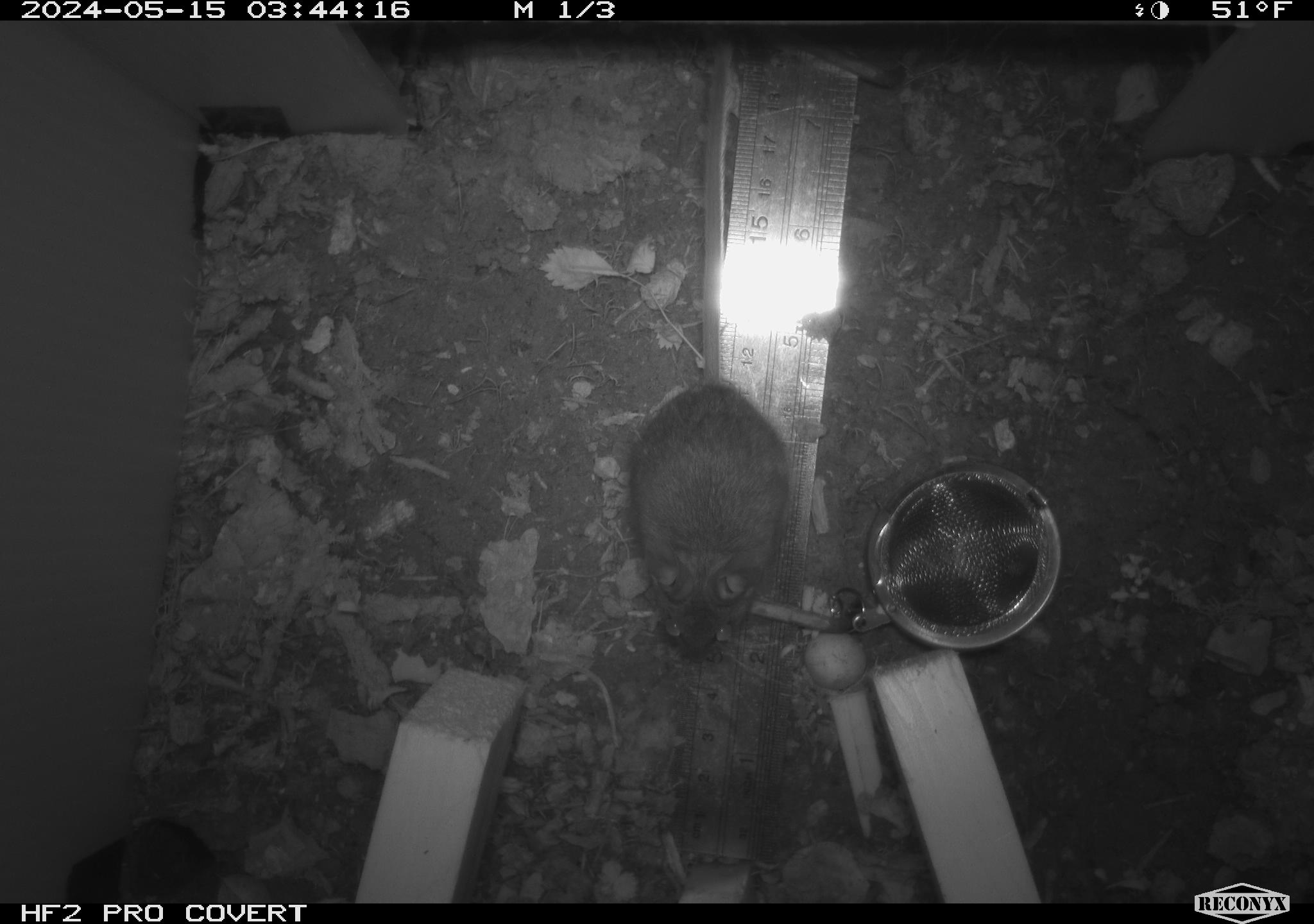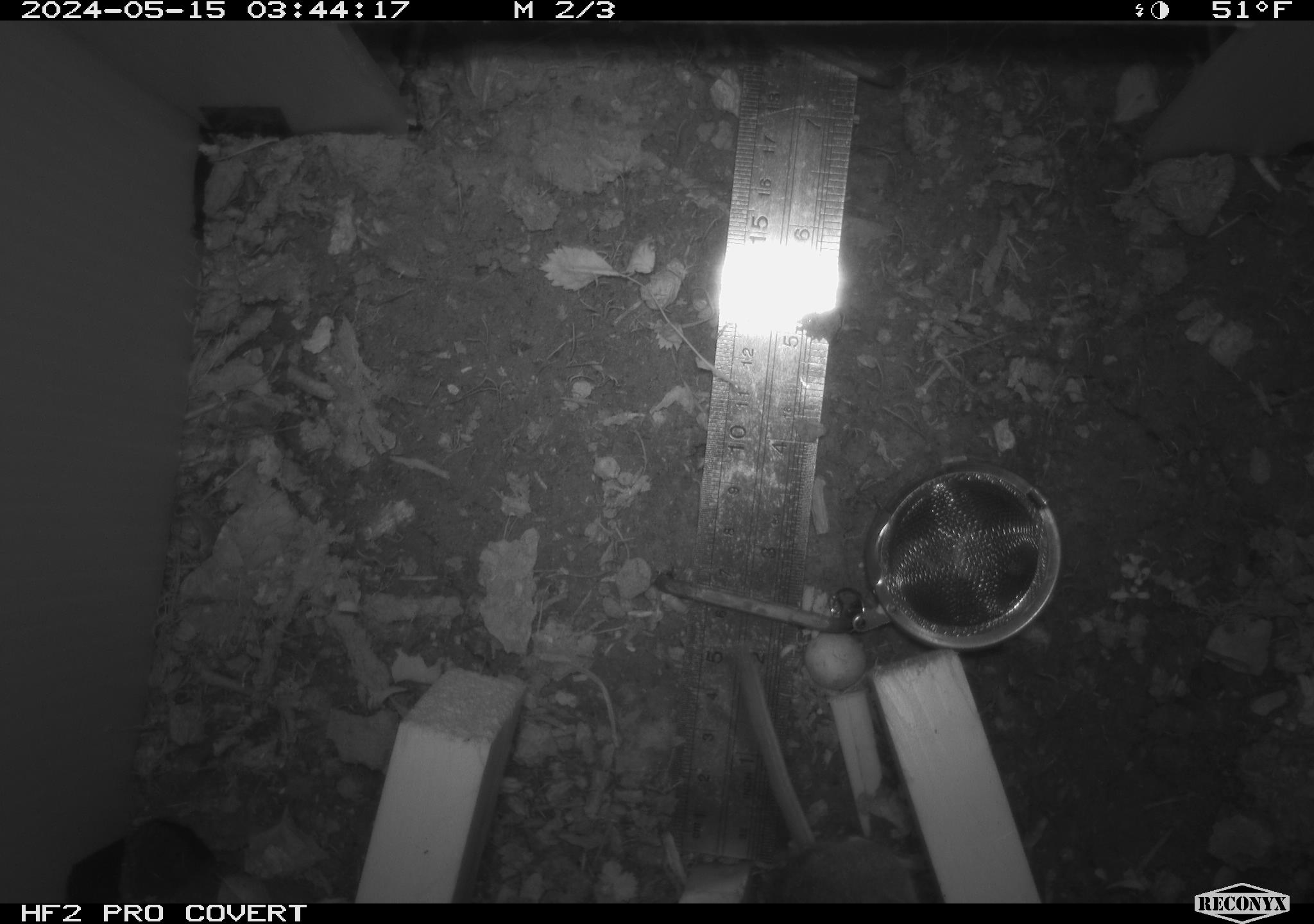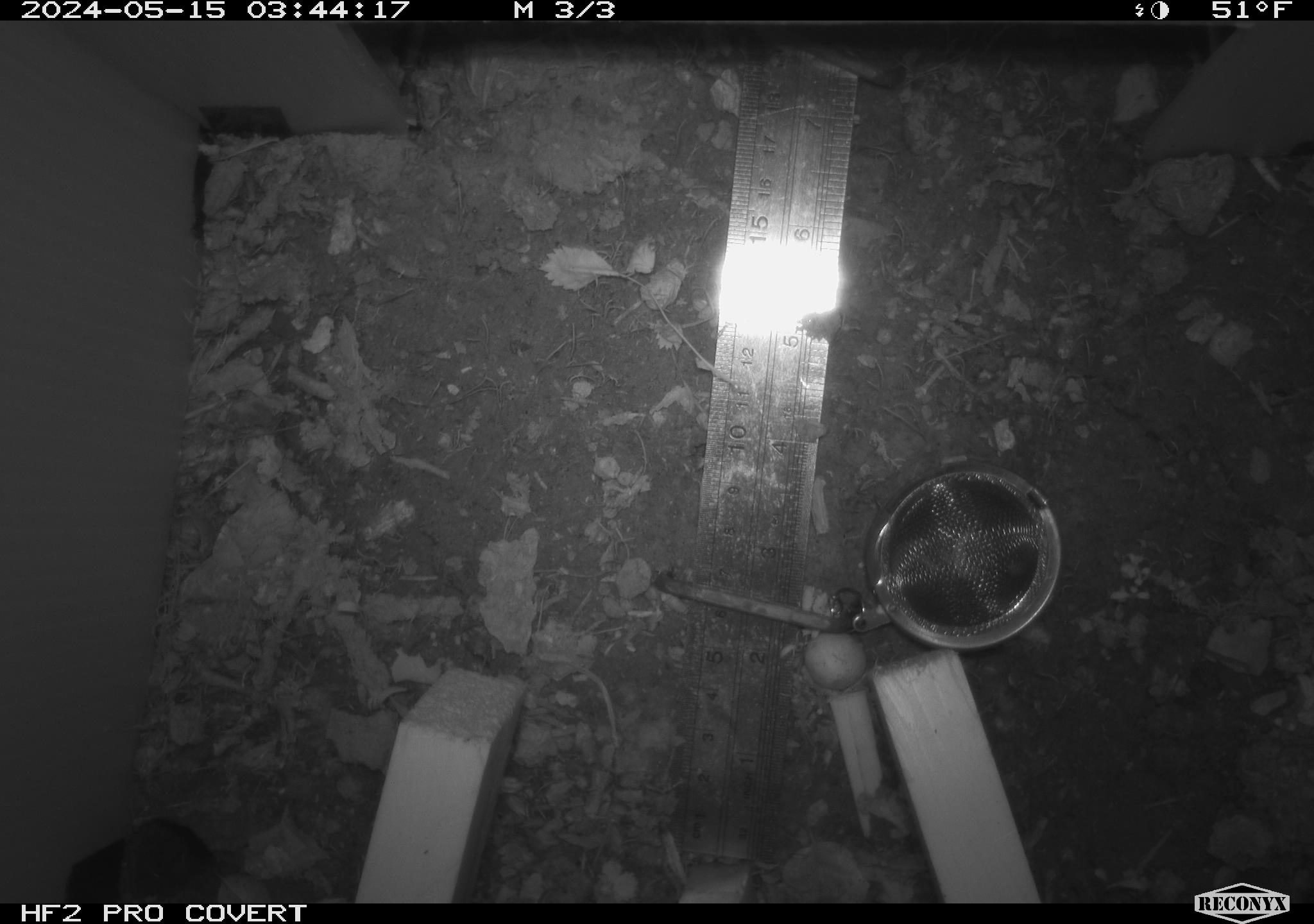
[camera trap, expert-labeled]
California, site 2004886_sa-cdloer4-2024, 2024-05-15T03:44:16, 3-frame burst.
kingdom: Animalia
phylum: Chordata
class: Mammalia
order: Rodentia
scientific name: Rodentia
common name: mouse species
Mouse species (Rodentia).